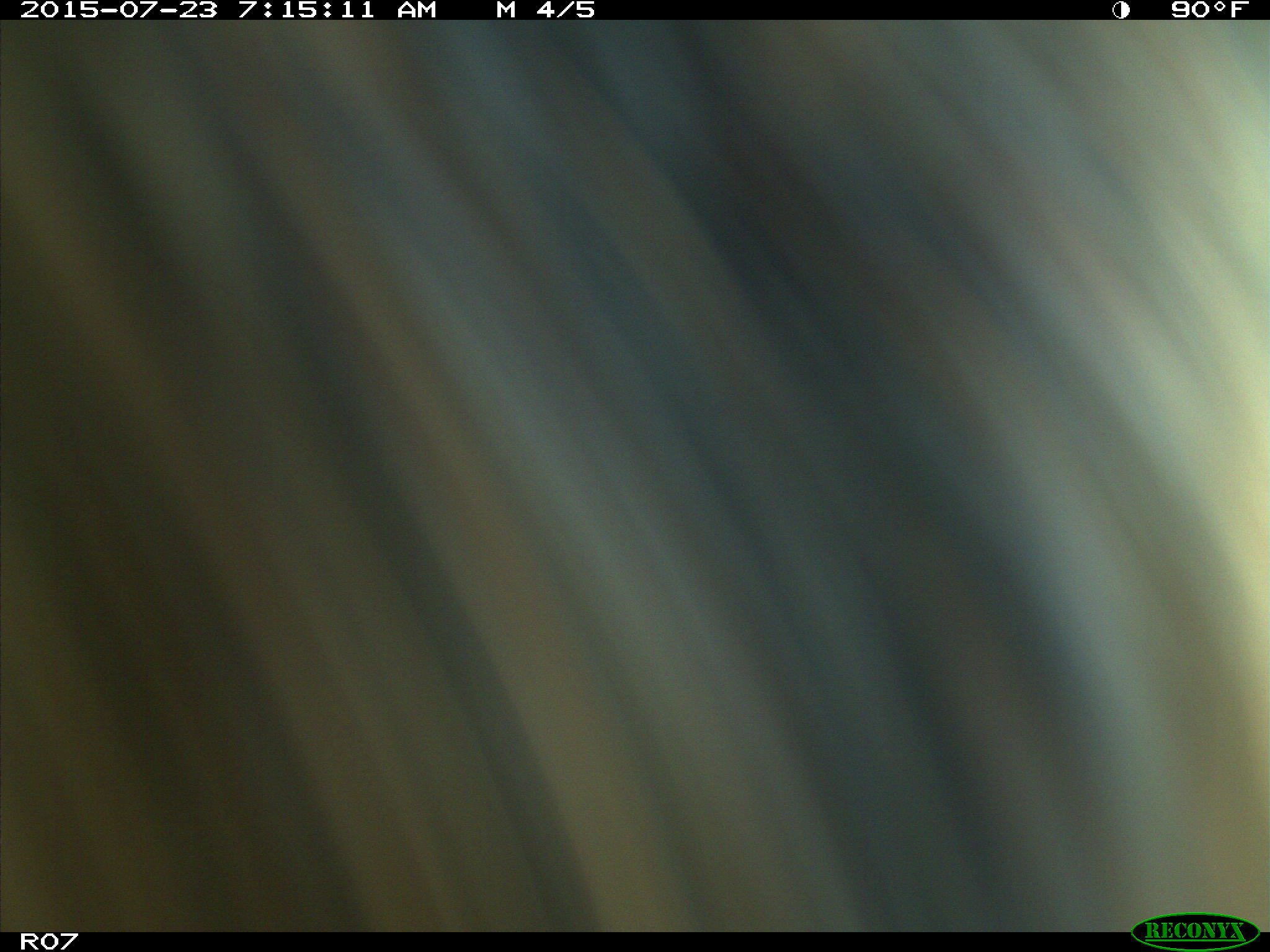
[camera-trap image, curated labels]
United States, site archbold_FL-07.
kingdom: Animalia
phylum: Chordata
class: Mammalia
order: Artiodactyla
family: Bovidae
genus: Bos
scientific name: Bos taurus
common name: domestic cow